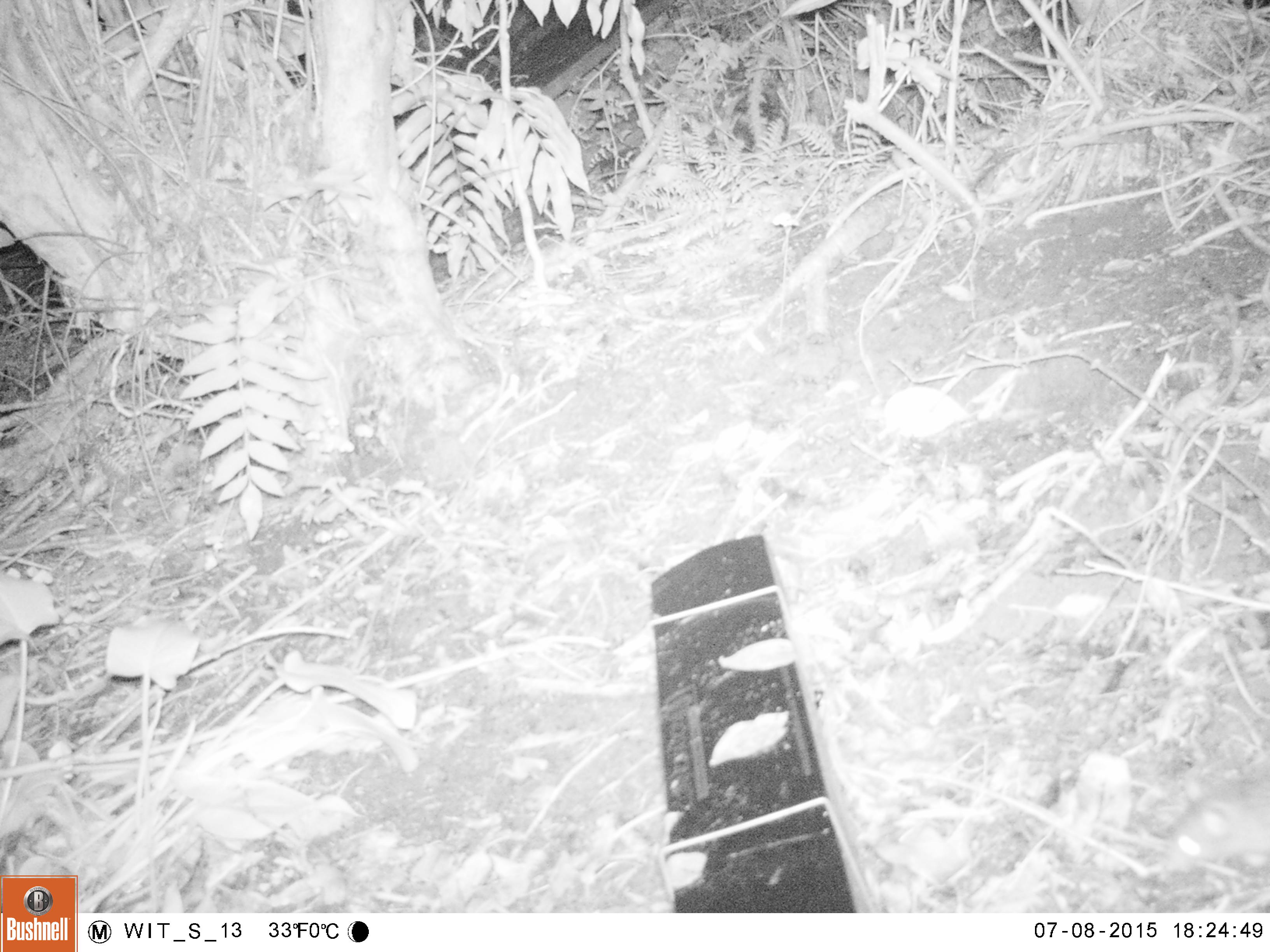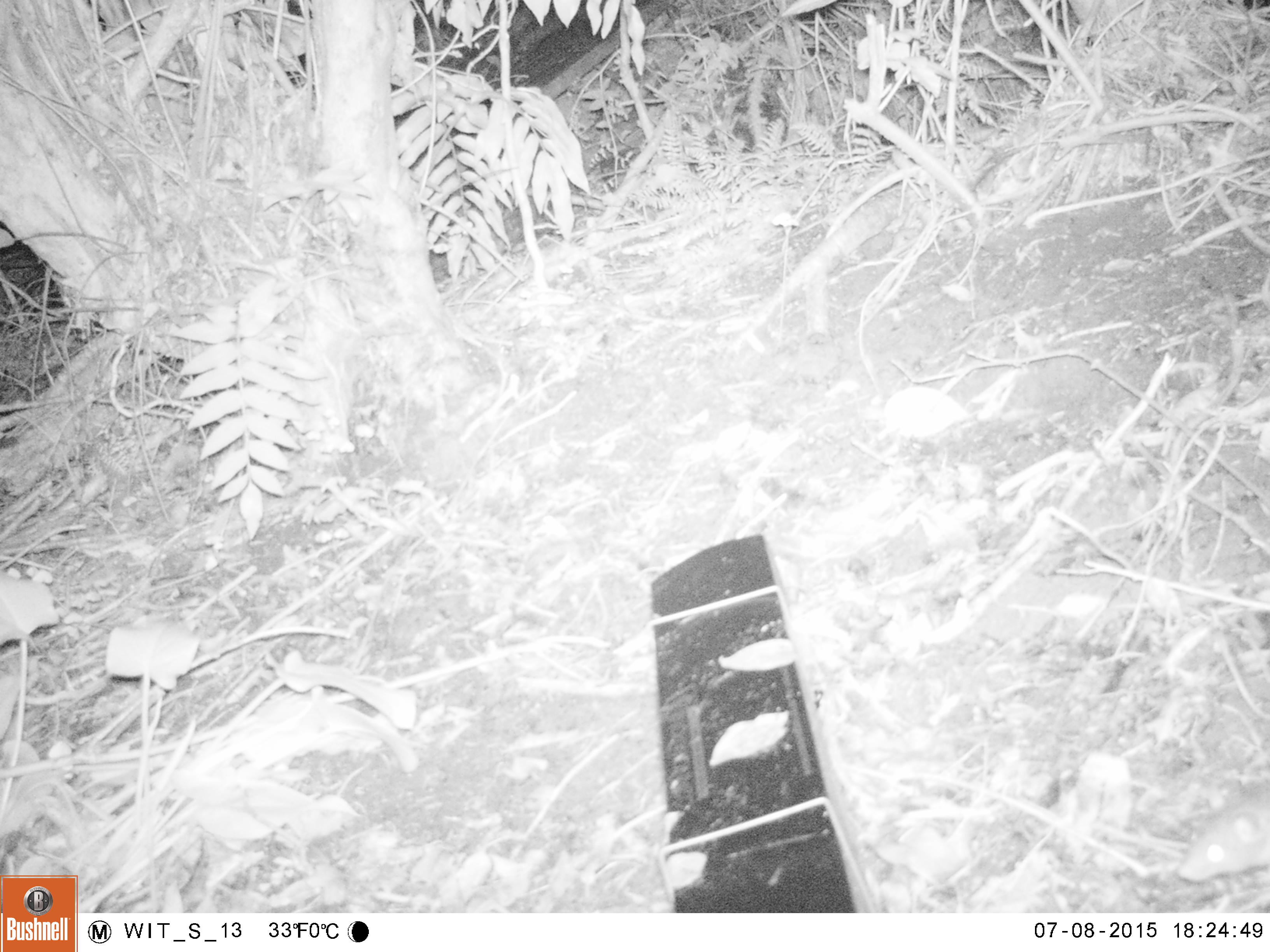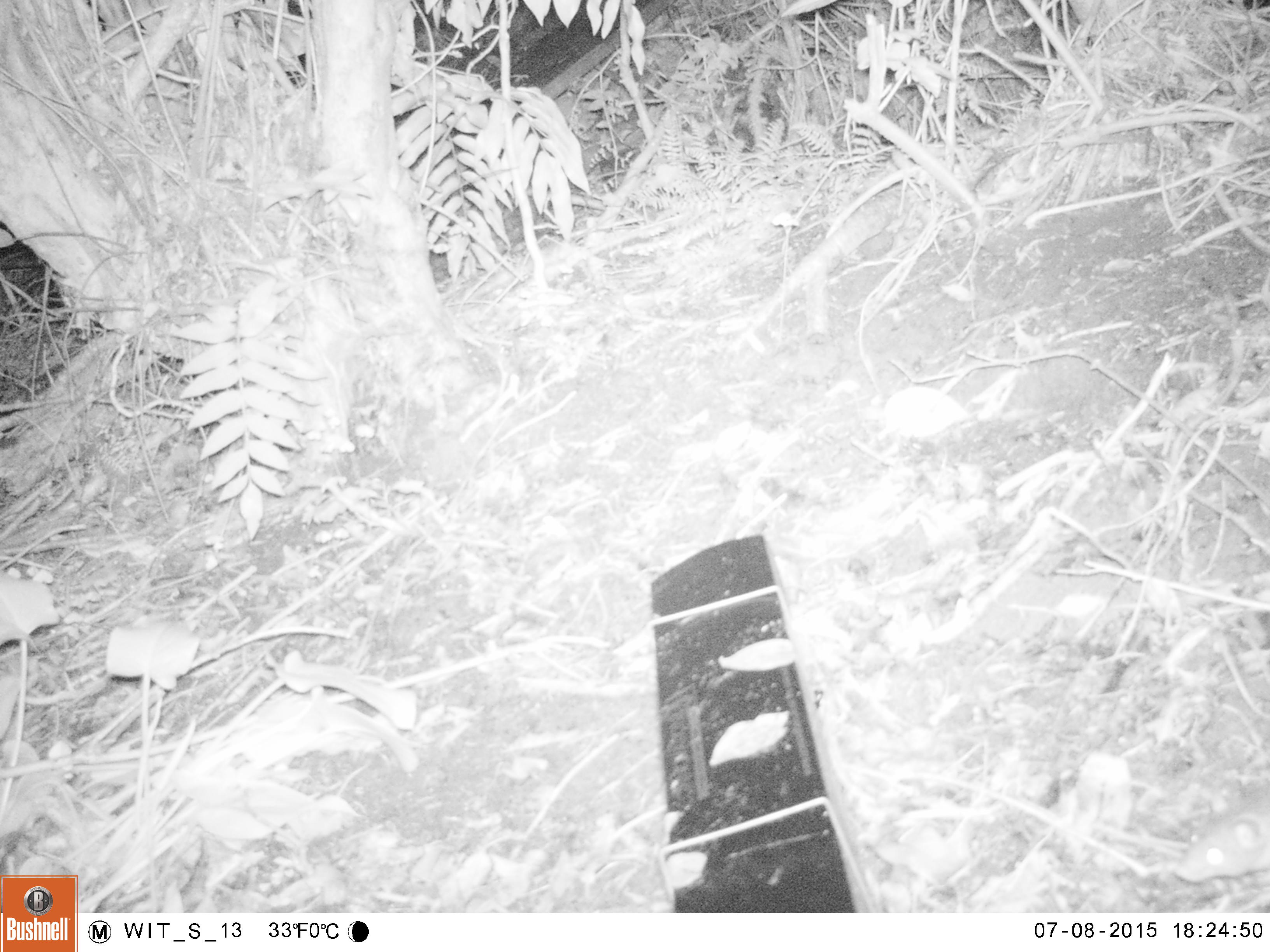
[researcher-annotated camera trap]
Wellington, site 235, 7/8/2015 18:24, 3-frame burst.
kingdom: Animalia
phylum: Chordata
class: Mammalia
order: Rodentia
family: Muridae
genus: Rattus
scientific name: Rattus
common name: rat